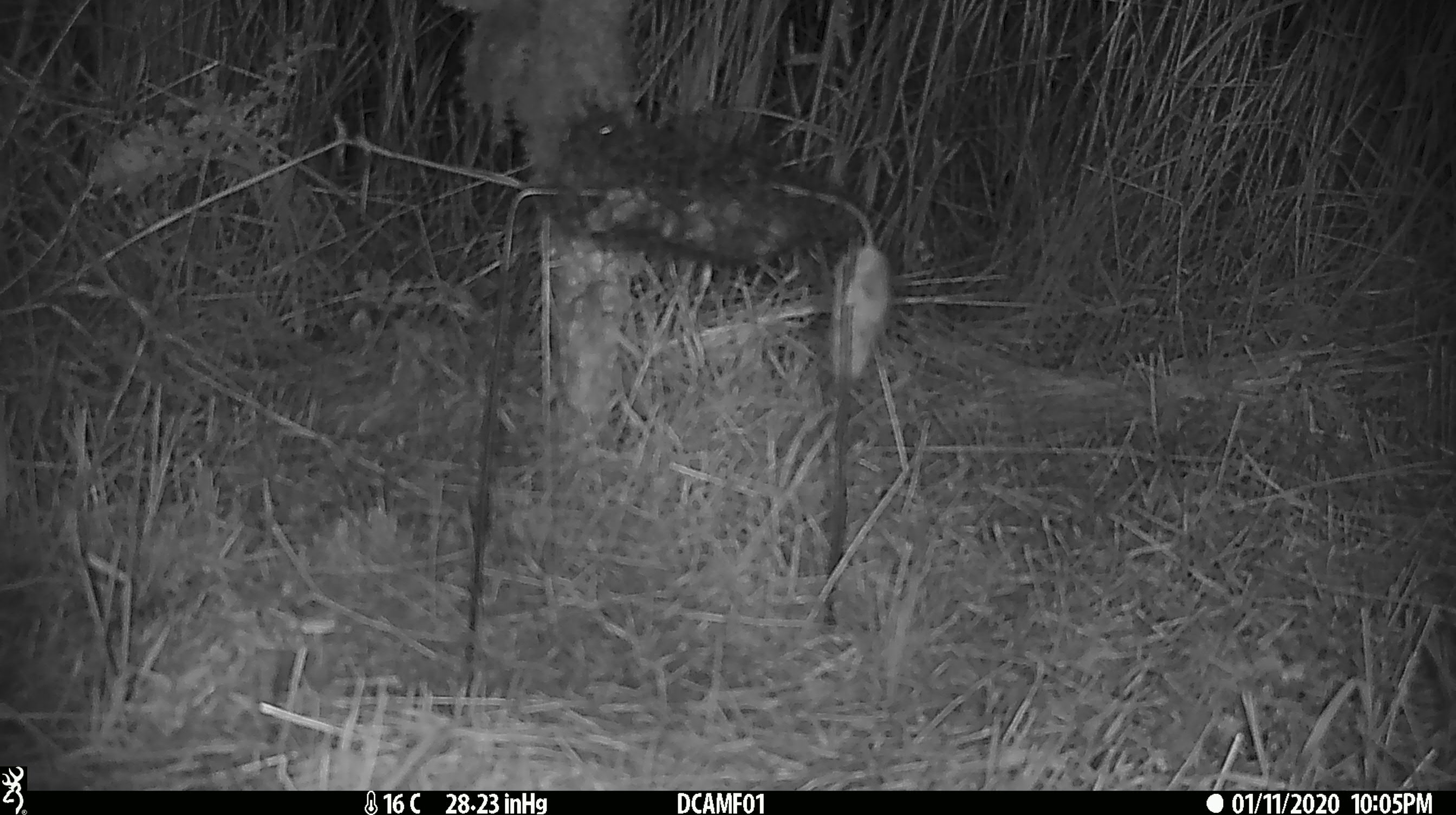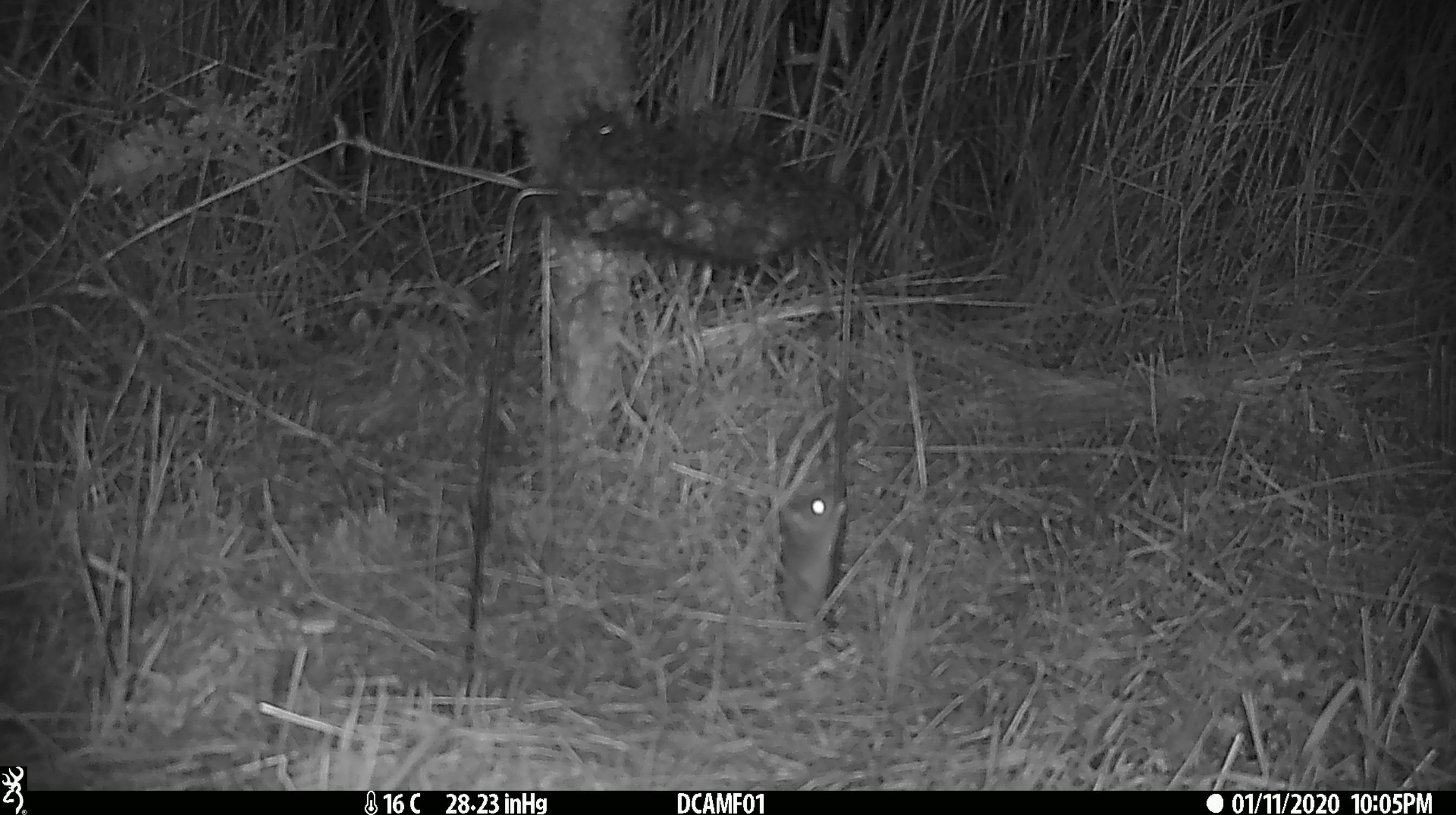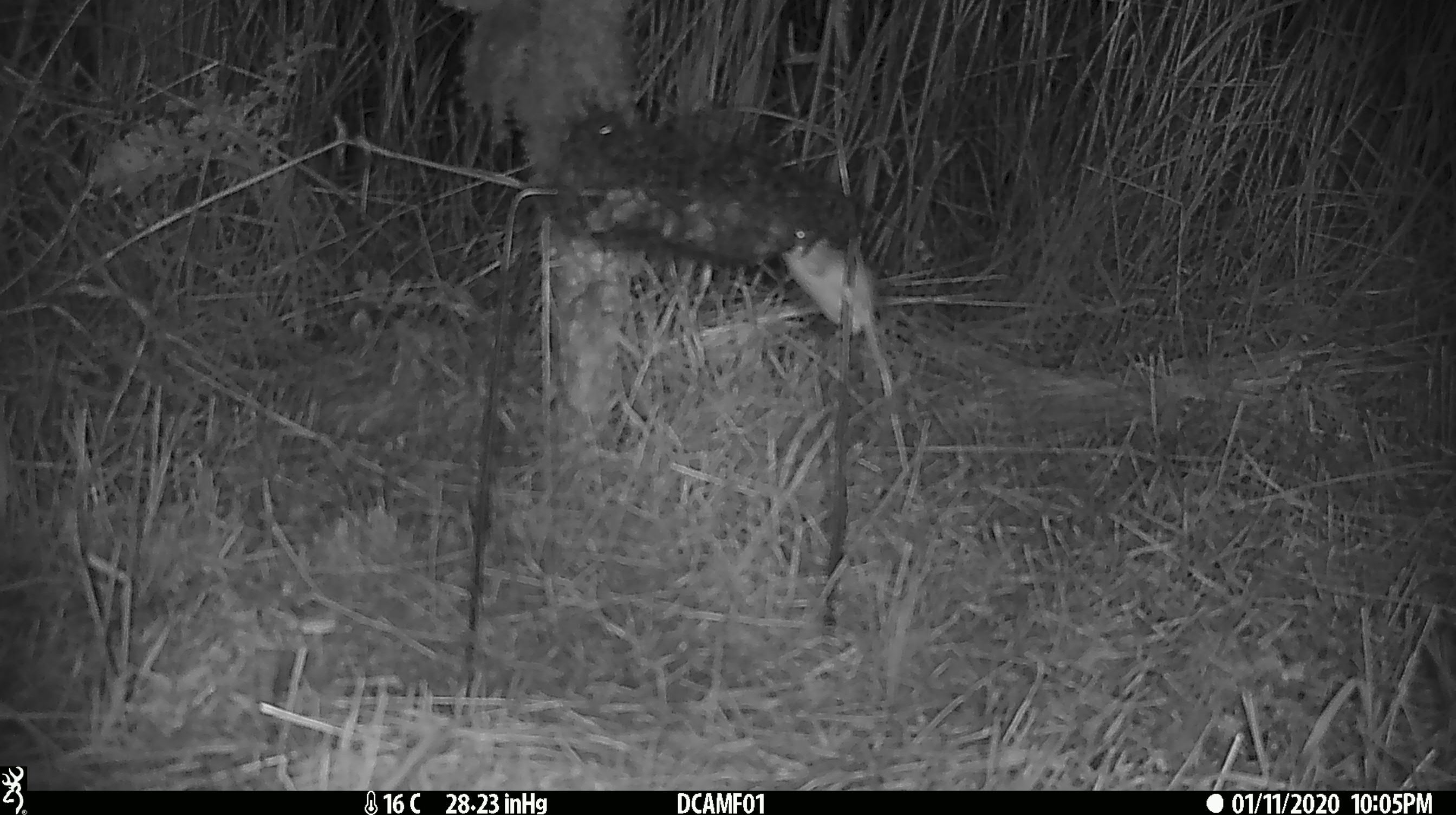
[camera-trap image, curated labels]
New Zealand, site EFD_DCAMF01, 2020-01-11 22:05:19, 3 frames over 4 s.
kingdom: Animalia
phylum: Chordata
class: Mammalia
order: Rodentia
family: Muridae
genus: Mus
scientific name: Mus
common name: mouse